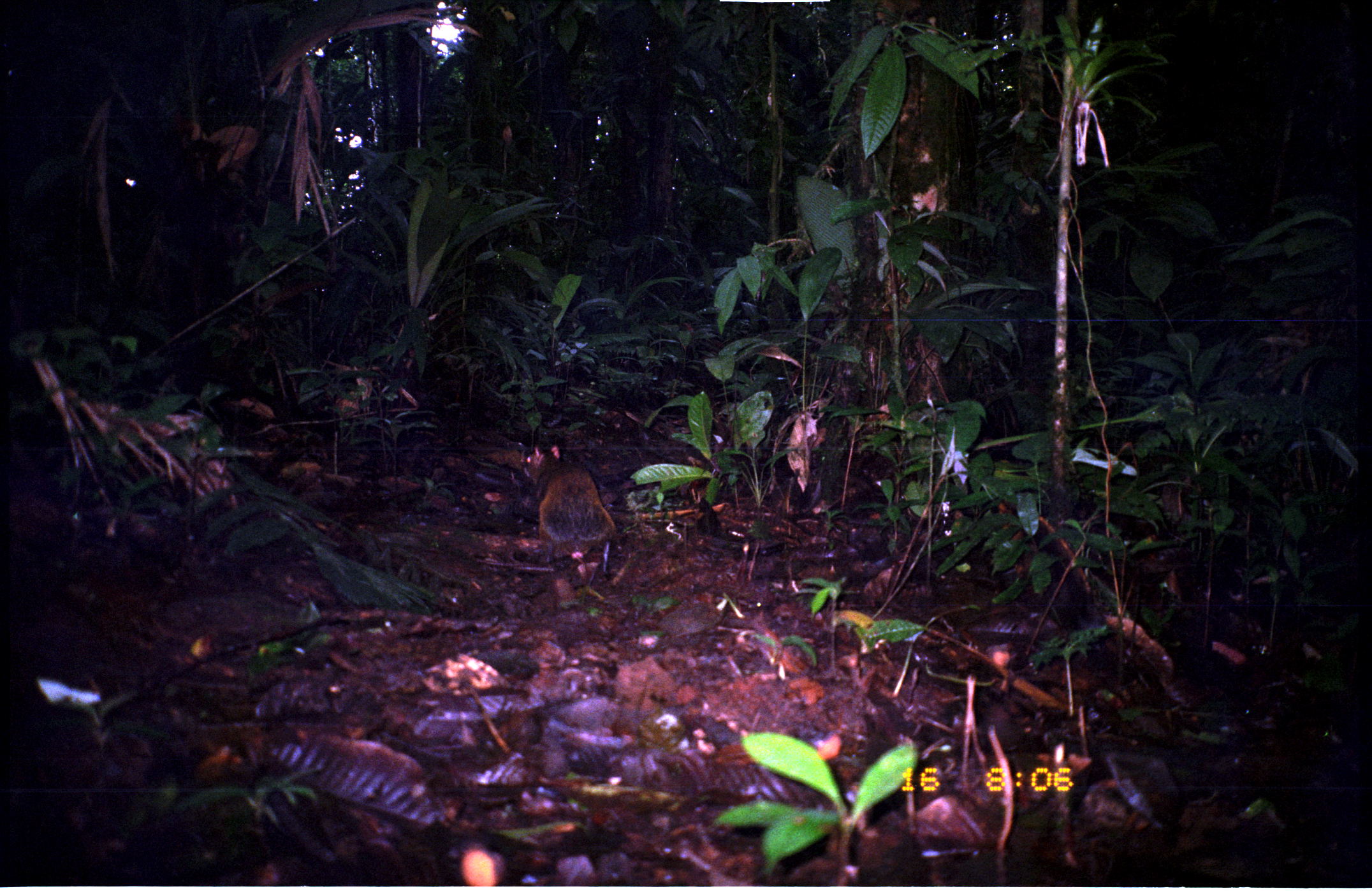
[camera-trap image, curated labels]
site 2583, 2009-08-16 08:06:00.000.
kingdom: Animalia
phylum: Chordata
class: Mammalia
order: Rodentia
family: Dasyproctidae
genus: Dasyprocta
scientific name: Dasyprocta punctata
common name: central american agouti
Dasyprocta punctata (central american agouti).